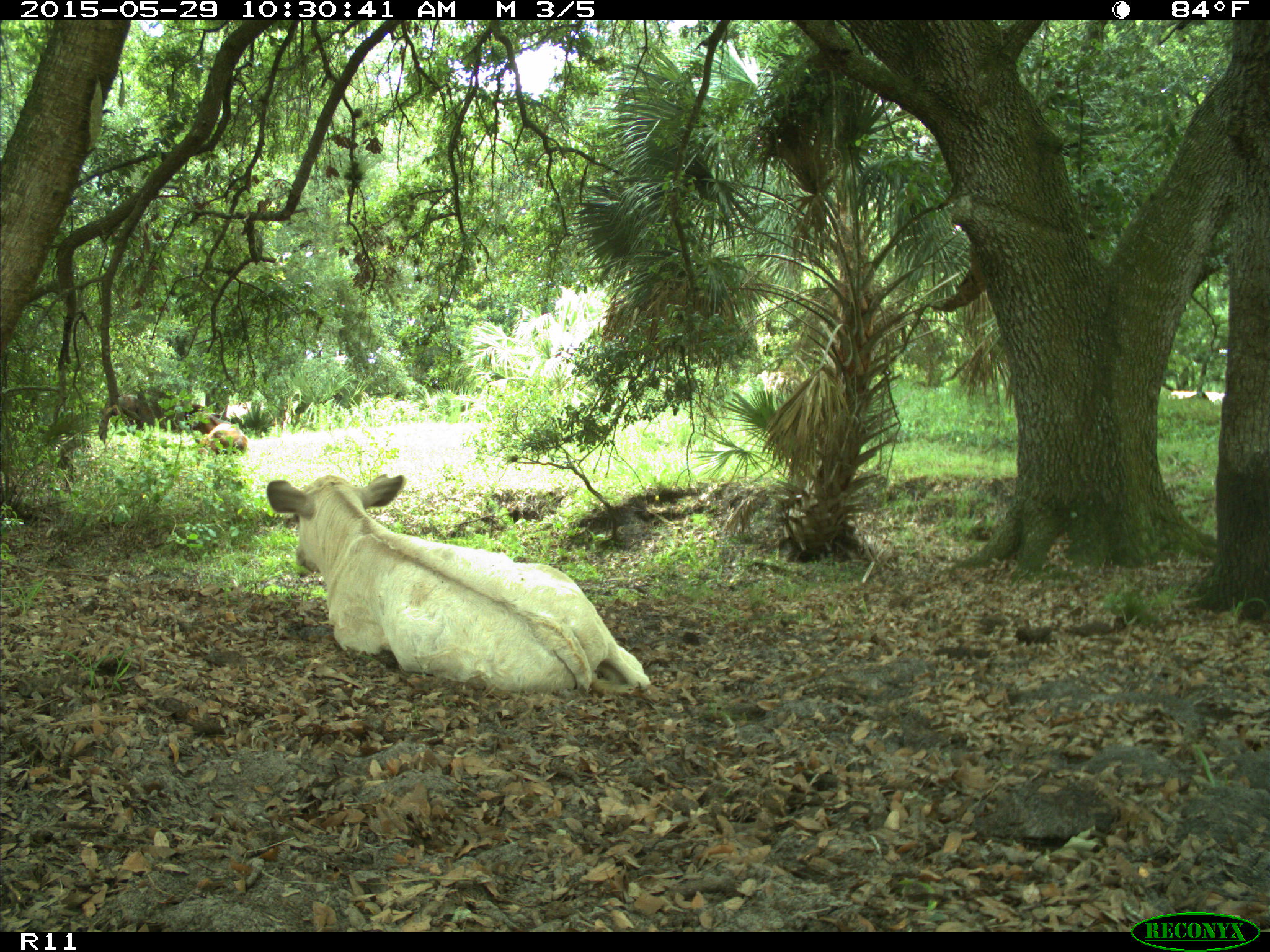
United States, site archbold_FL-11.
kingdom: Animalia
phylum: Chordata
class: Mammalia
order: Artiodactyla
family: Bovidae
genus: Bos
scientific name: Bos taurus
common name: domestic cow